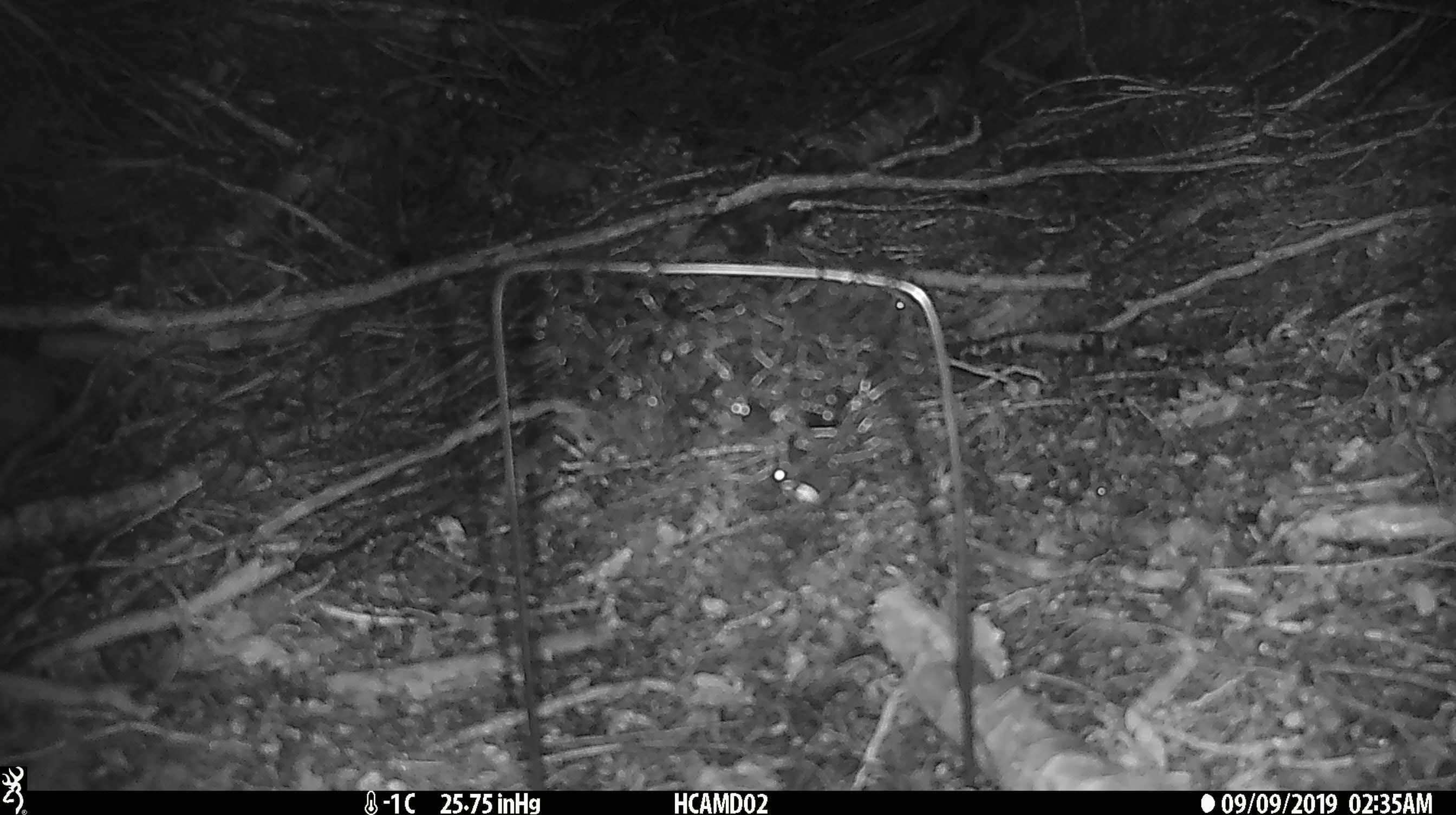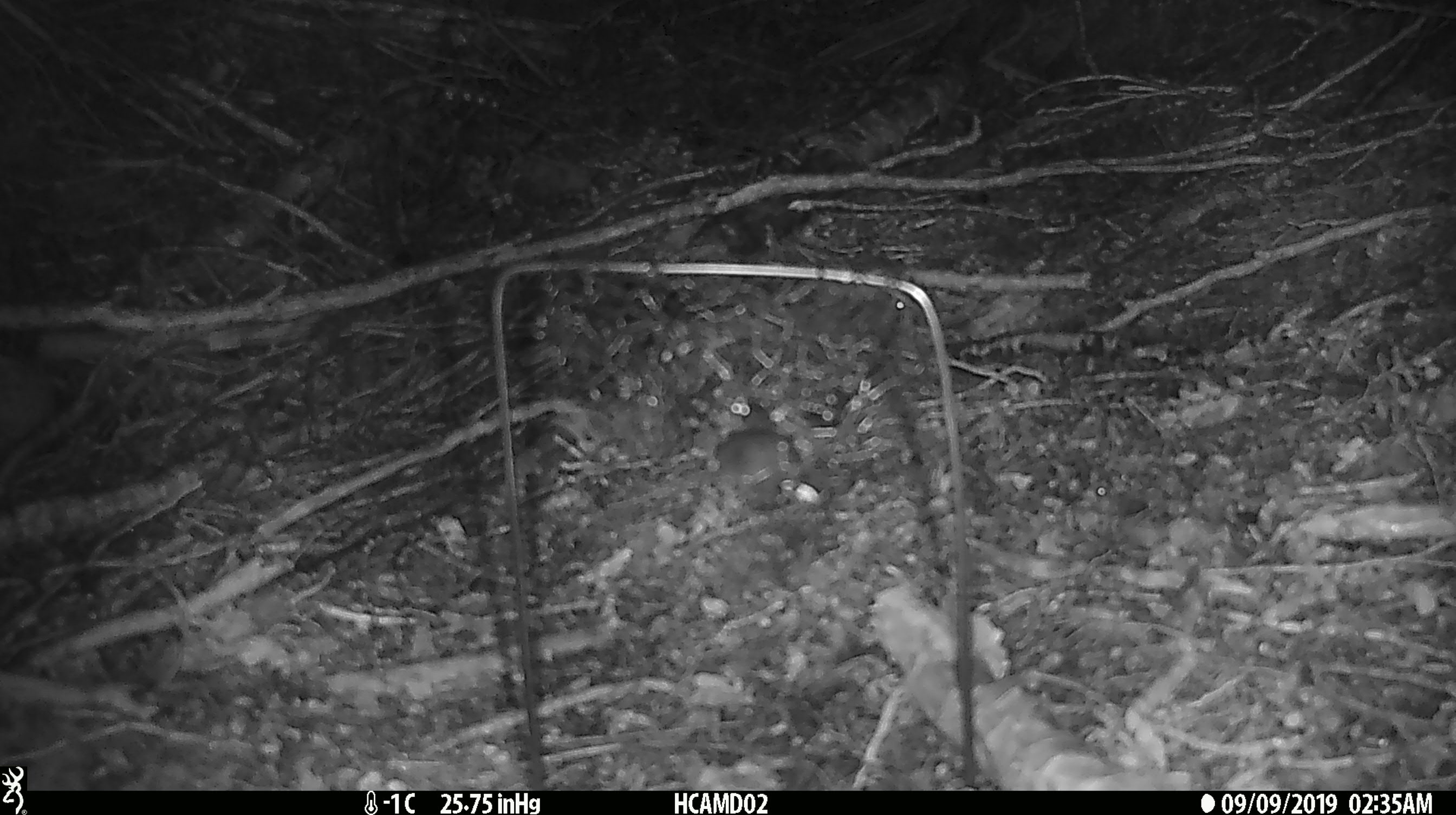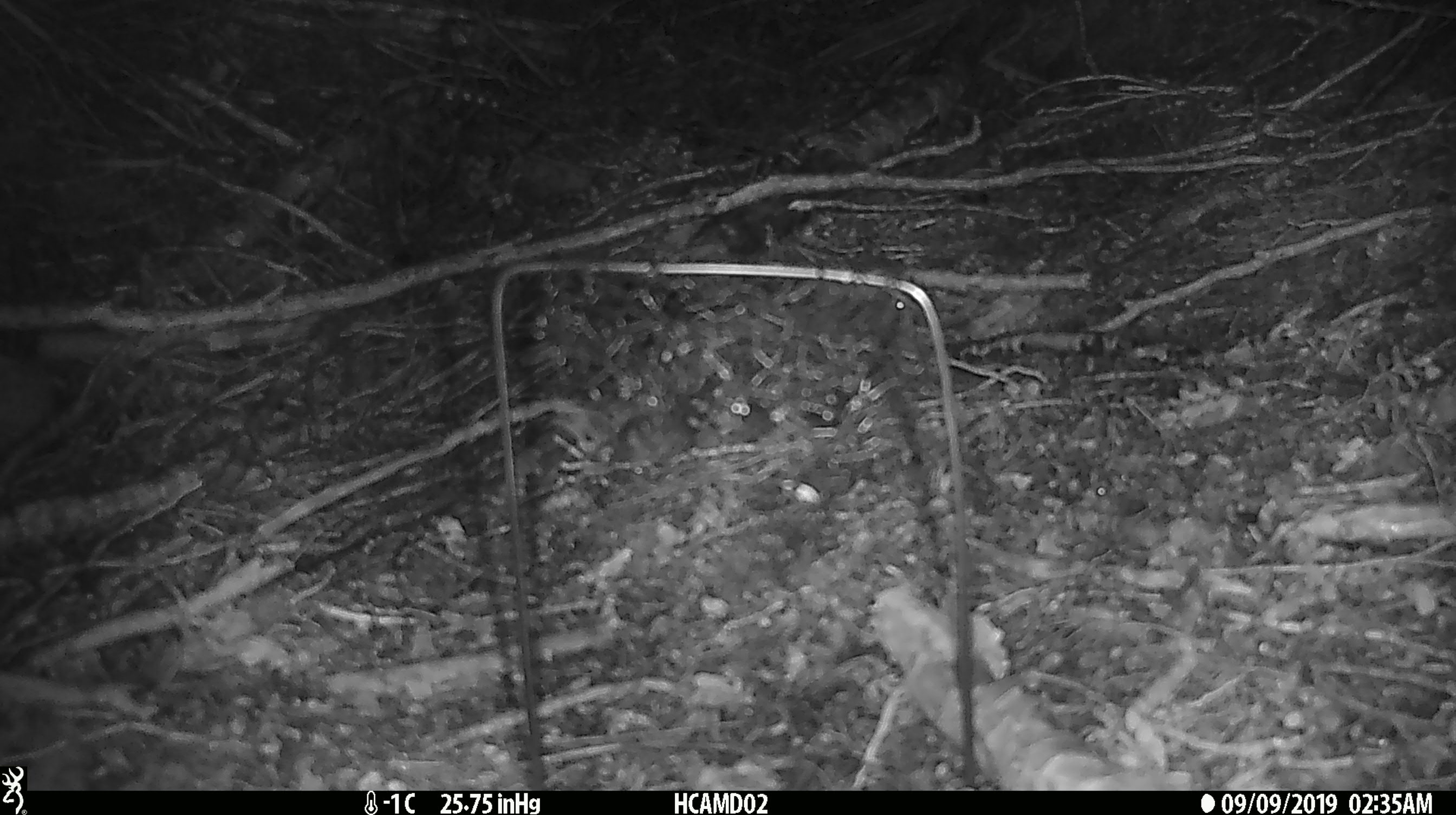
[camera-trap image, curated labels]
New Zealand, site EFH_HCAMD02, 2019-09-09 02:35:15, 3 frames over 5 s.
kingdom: Animalia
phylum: Chordata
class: Mammalia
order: Rodentia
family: Muridae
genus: Mus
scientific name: Mus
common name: mouse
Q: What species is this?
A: Mouse (Mus).